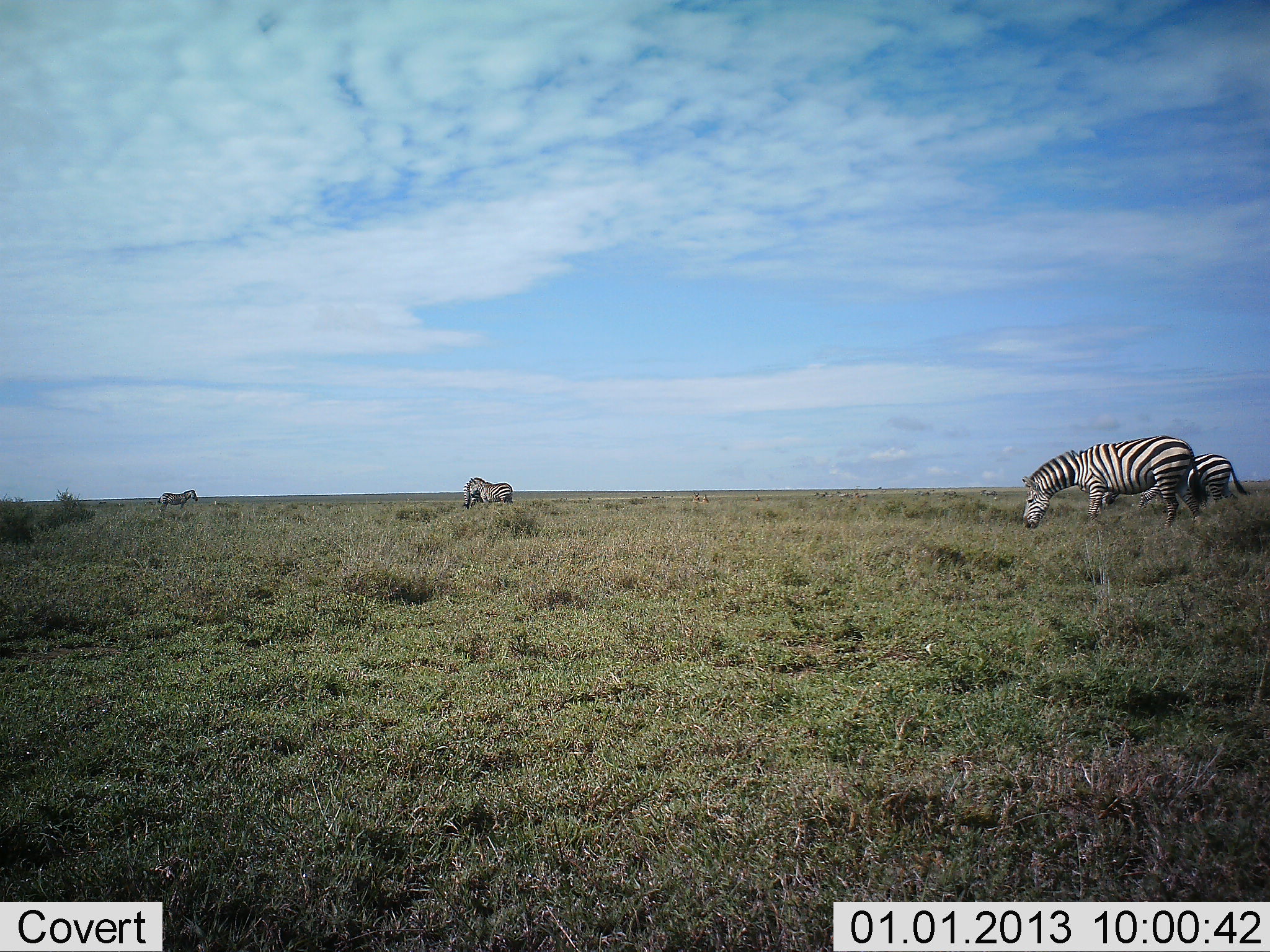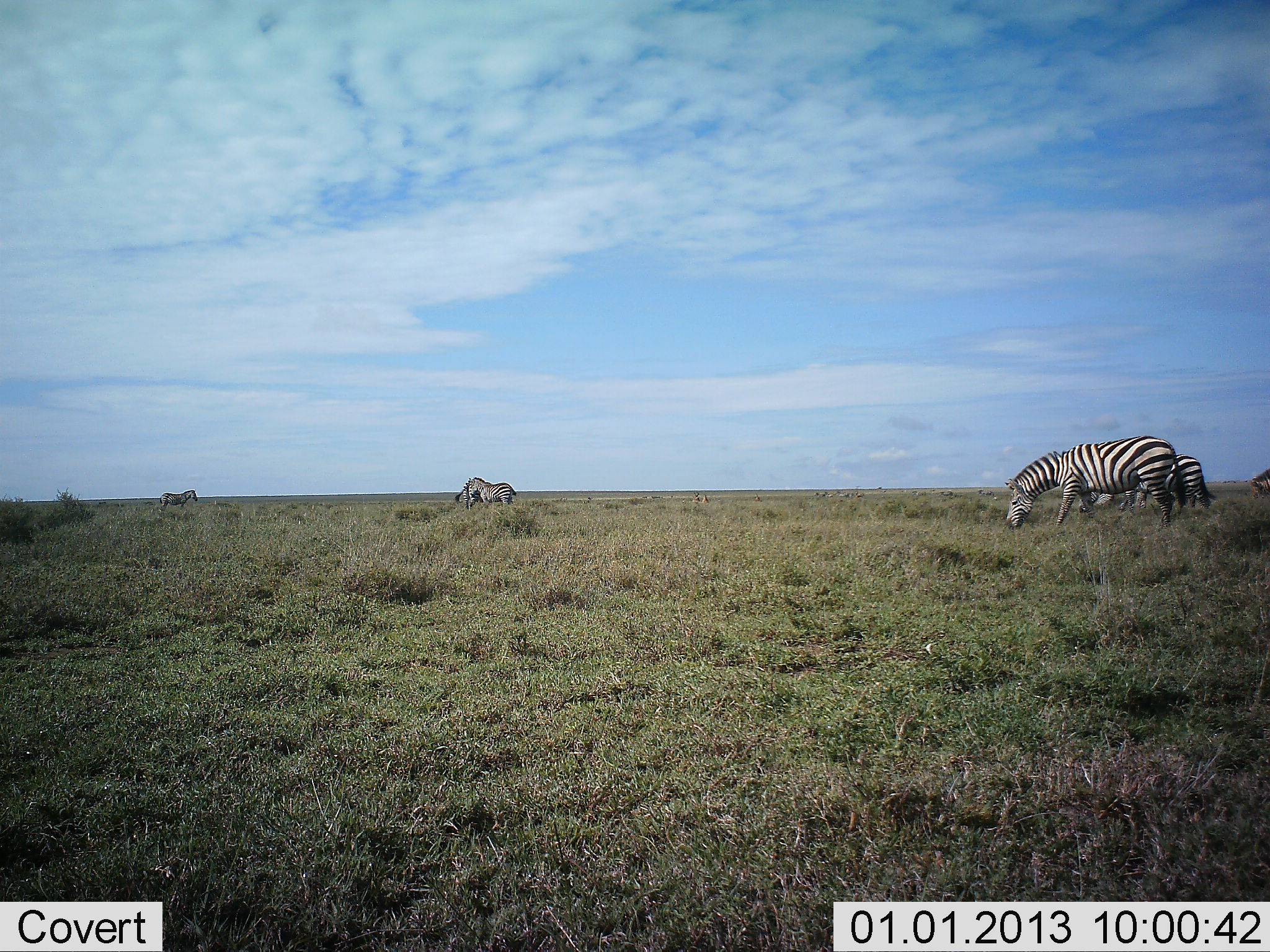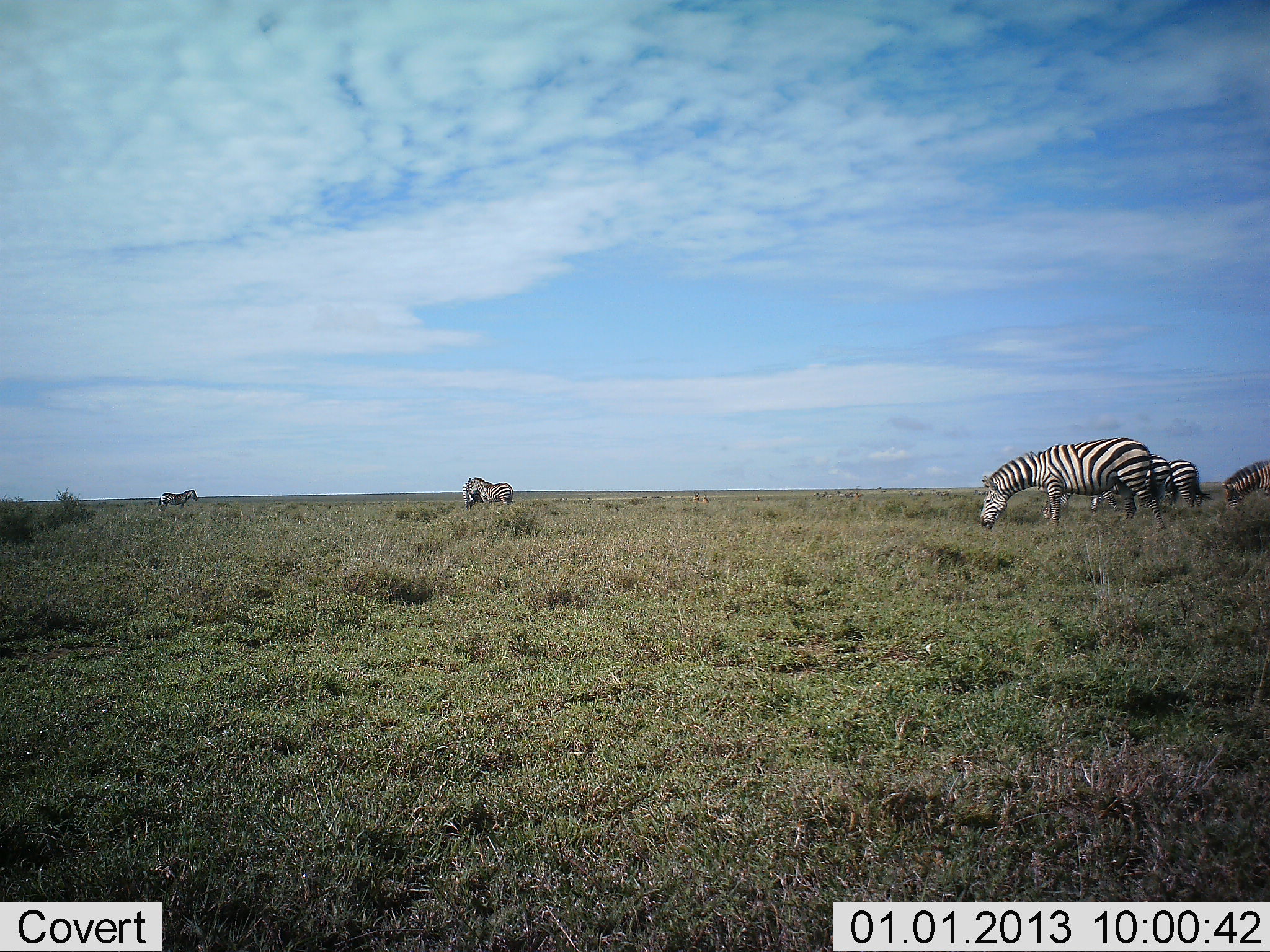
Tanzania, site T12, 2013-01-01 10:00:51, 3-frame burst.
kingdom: Animalia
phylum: Chordata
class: Mammalia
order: Perissodactyla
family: Equidae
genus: Equus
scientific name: Equus quagga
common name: plains zebra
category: zebra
Zebra (plains zebra) (Equus quagga), count 5. Behavior (volunteer vote fractions): standing 80%, resting 20%, moving 80%, interacting 0%. Young present (vote fraction): 0%. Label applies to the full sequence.